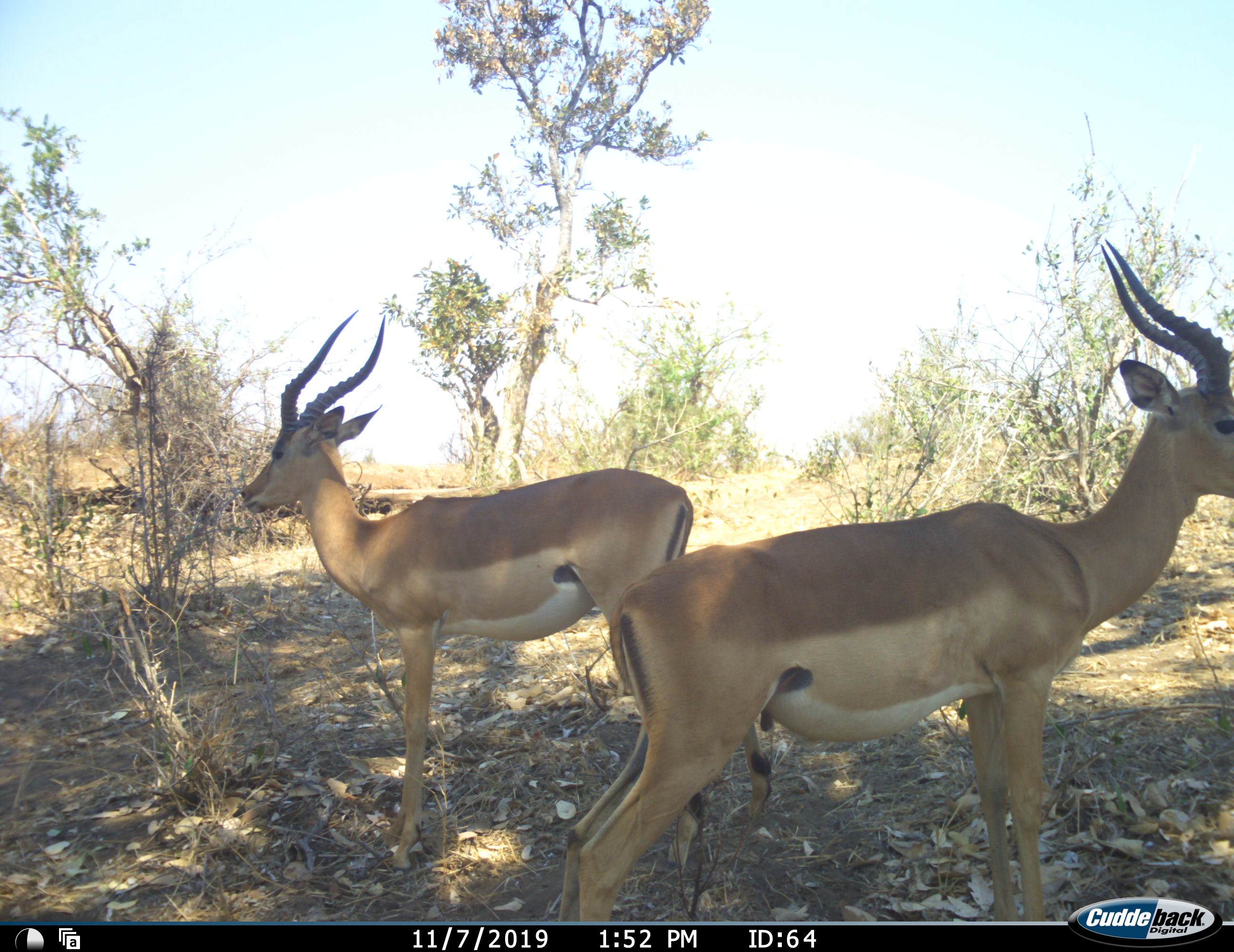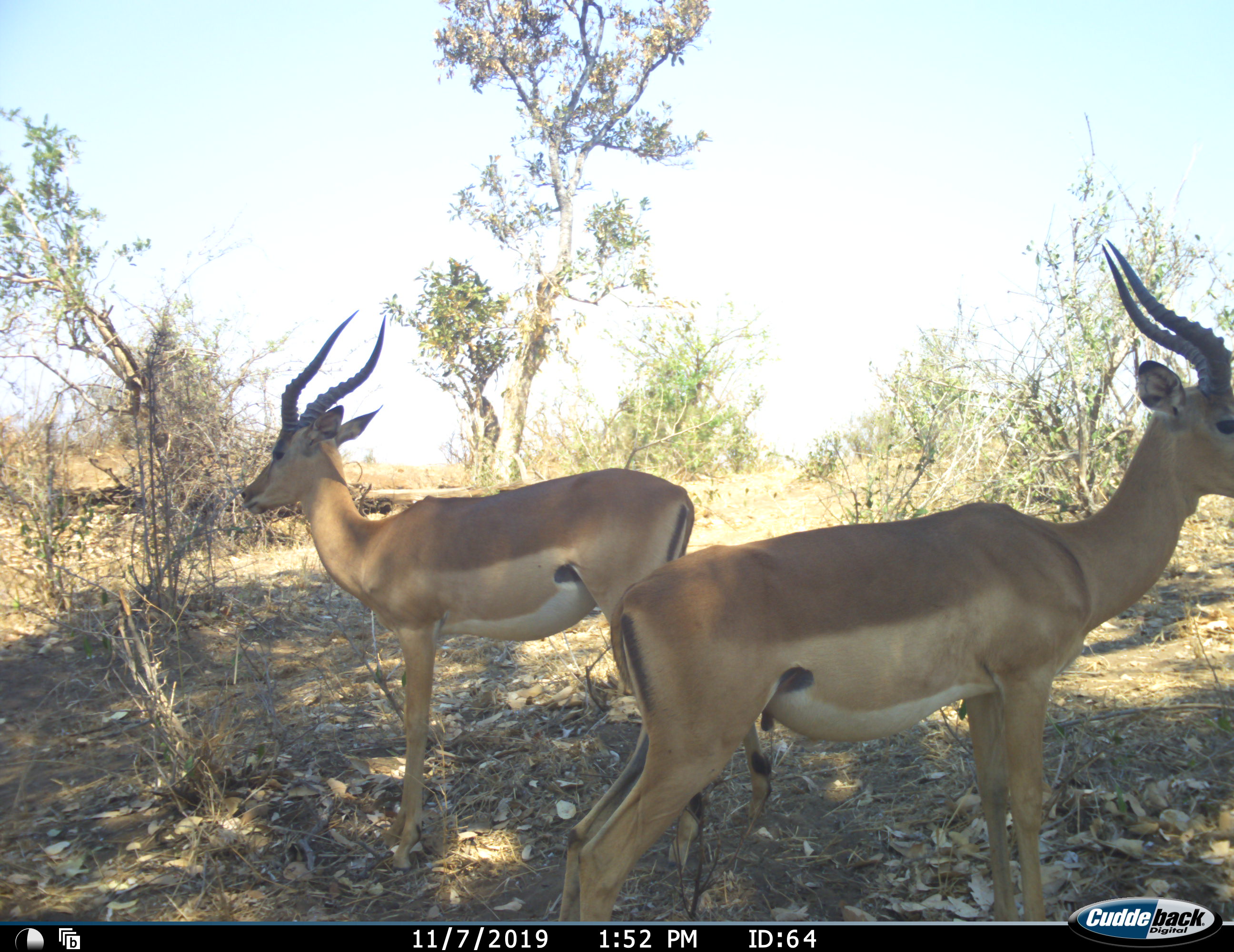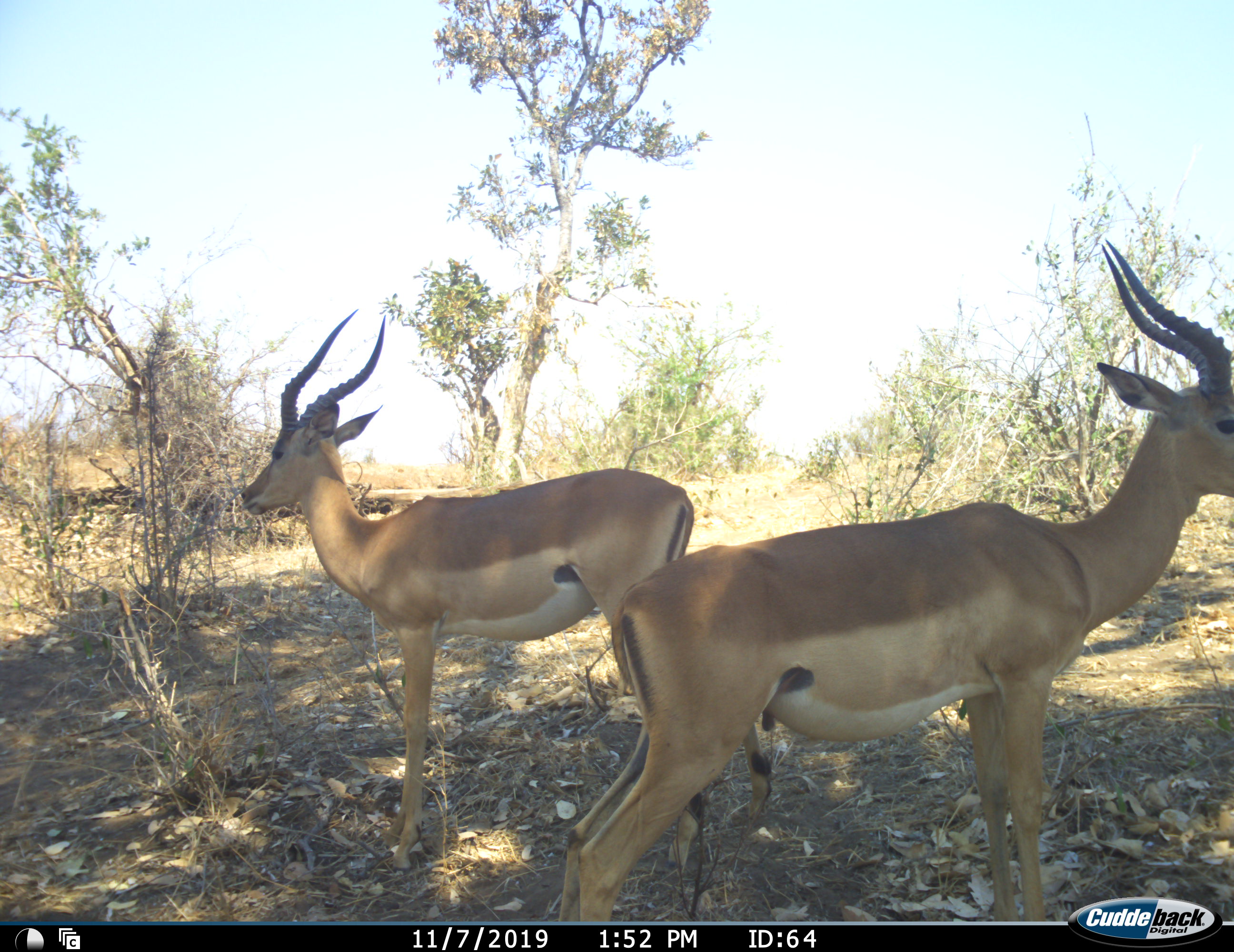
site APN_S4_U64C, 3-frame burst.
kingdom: Animalia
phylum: Chordata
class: Mammalia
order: Artiodactyla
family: Bovidae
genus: Aepyceros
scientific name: Aepyceros melampus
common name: impala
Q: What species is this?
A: Impala (Aepyceros melampus).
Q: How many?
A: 2.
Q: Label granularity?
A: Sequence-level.